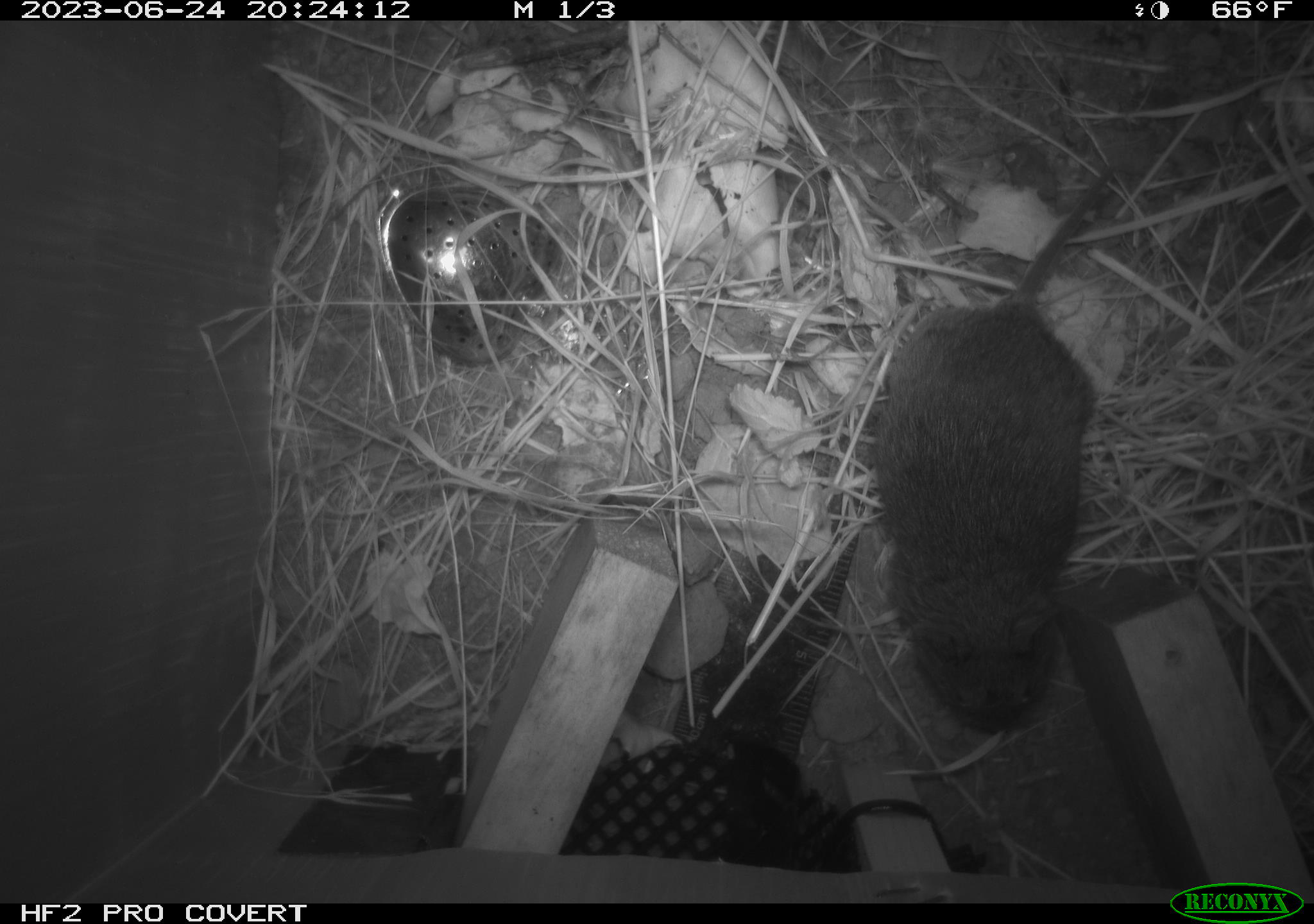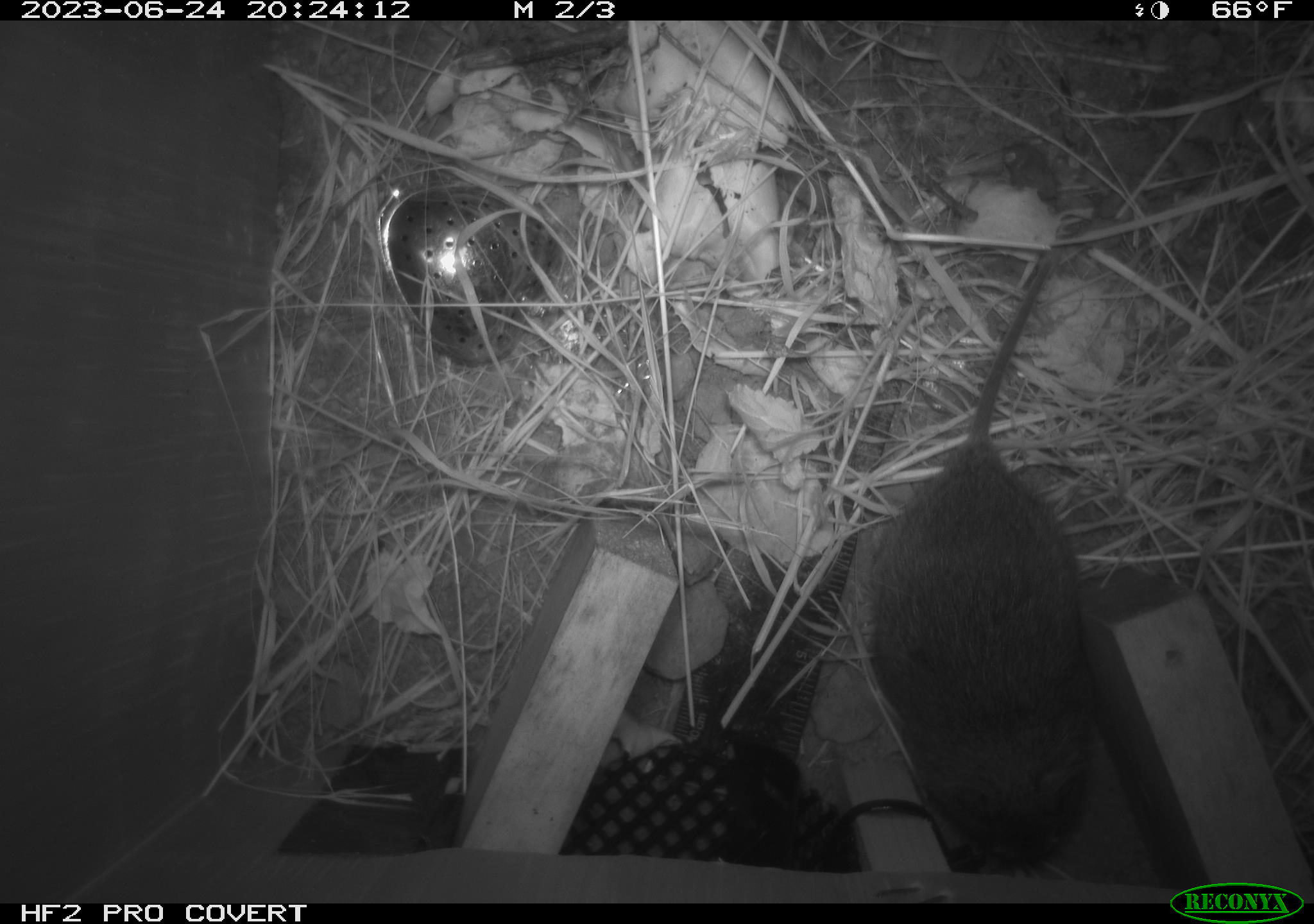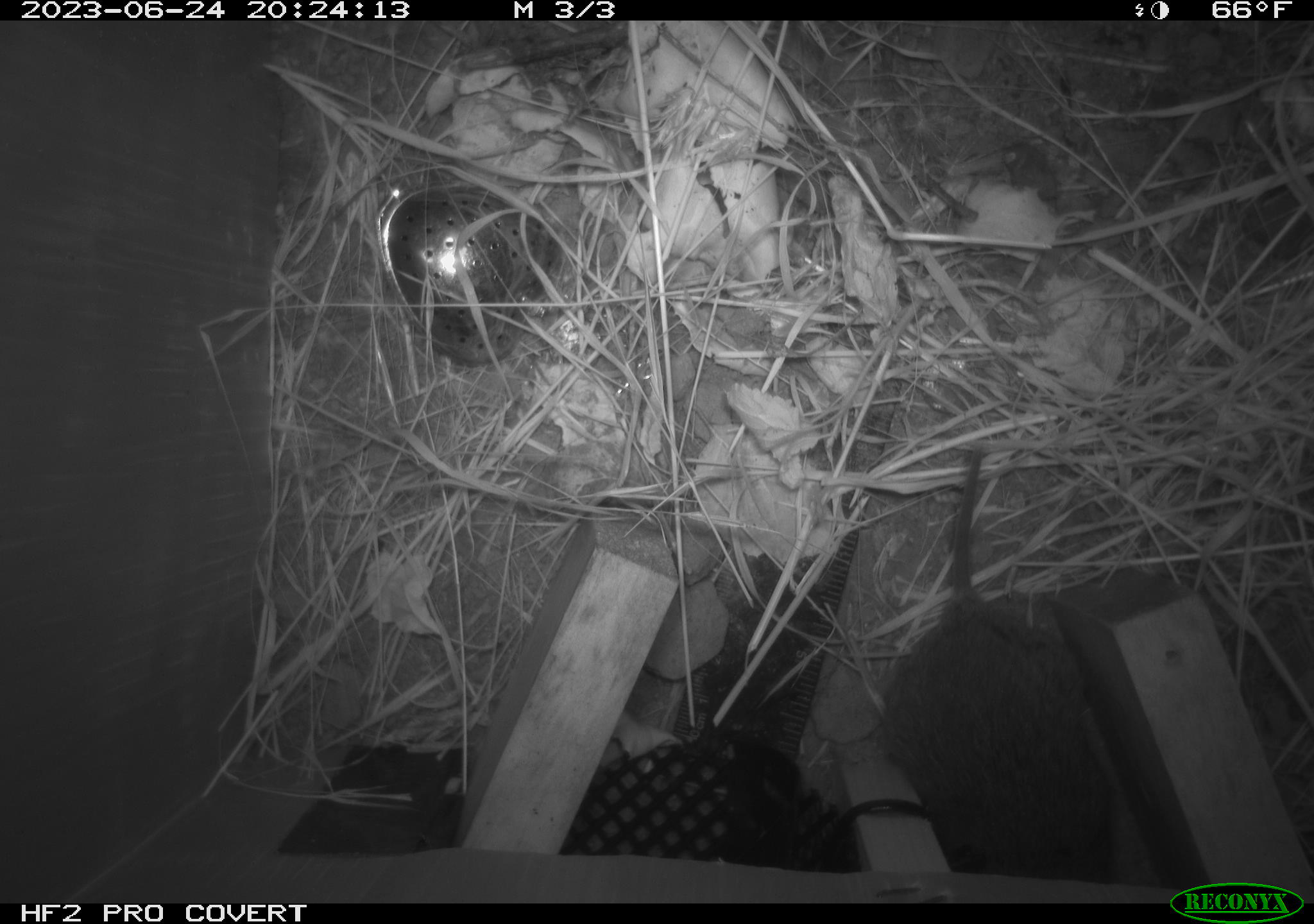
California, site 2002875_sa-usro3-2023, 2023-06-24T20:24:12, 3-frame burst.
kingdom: Animalia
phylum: Chordata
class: Mammalia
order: Rodentia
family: Cricetidae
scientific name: Arvicolinae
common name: voles, lemmings, and muskrats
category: arvicolinae subfamily